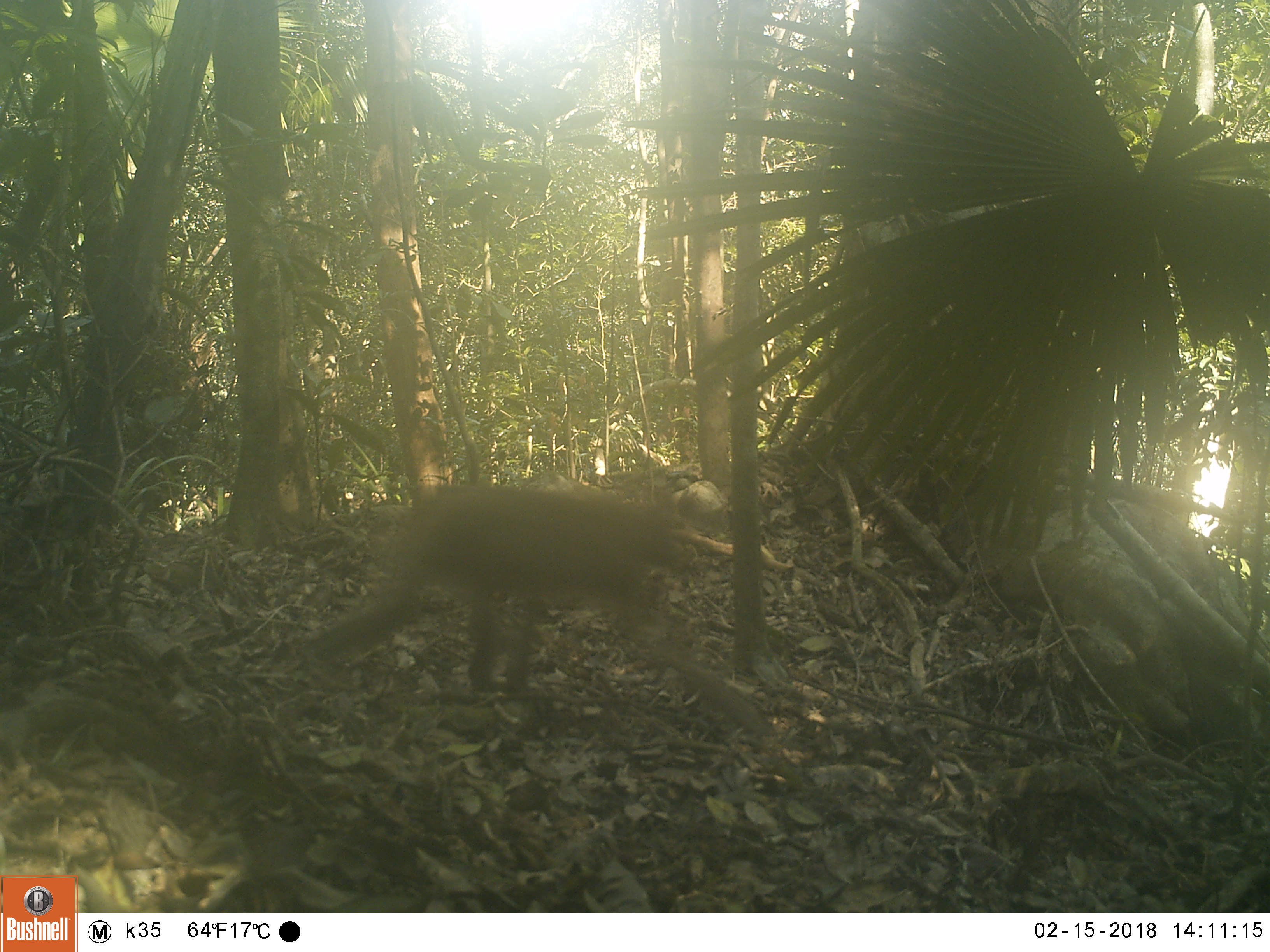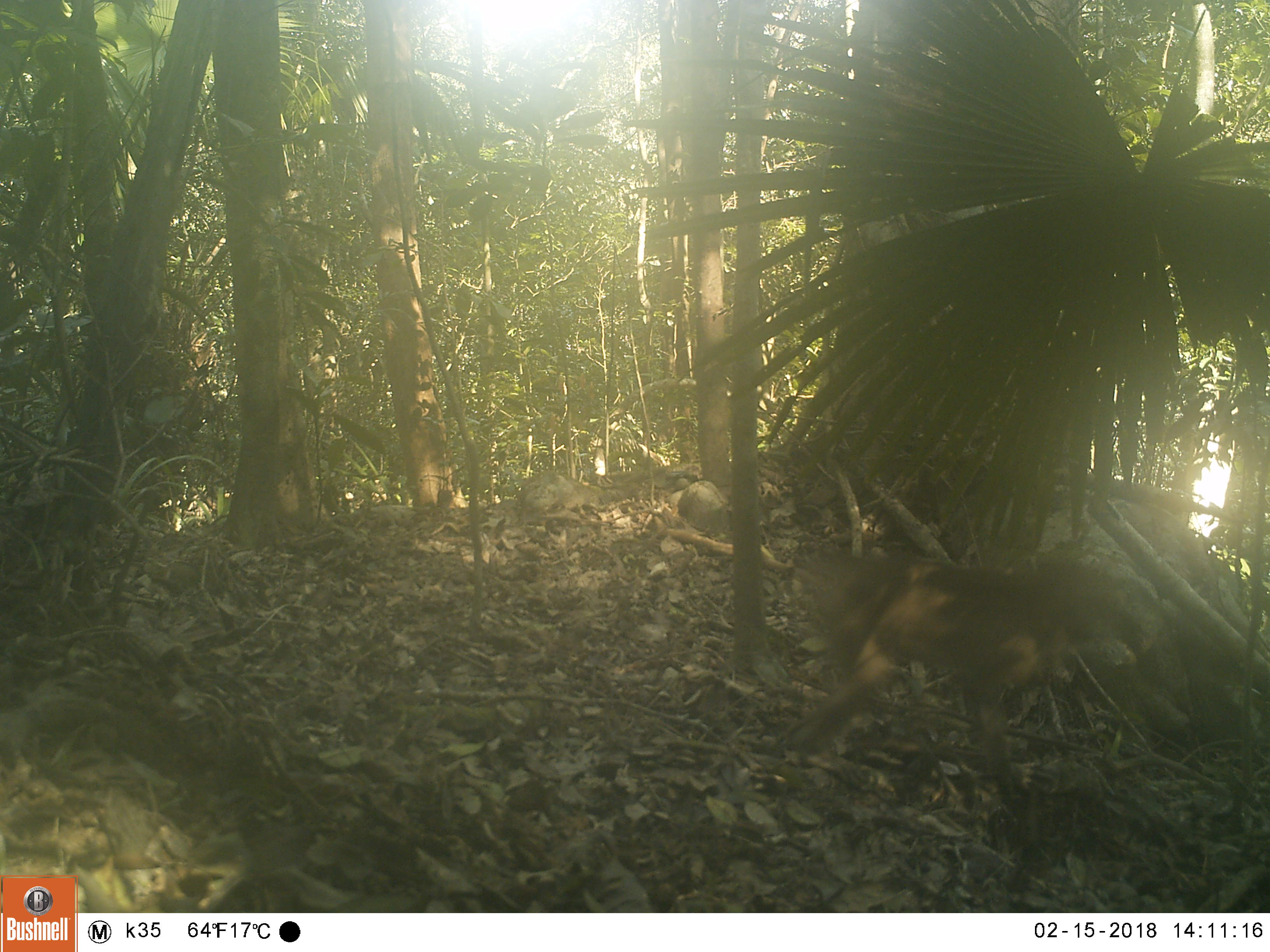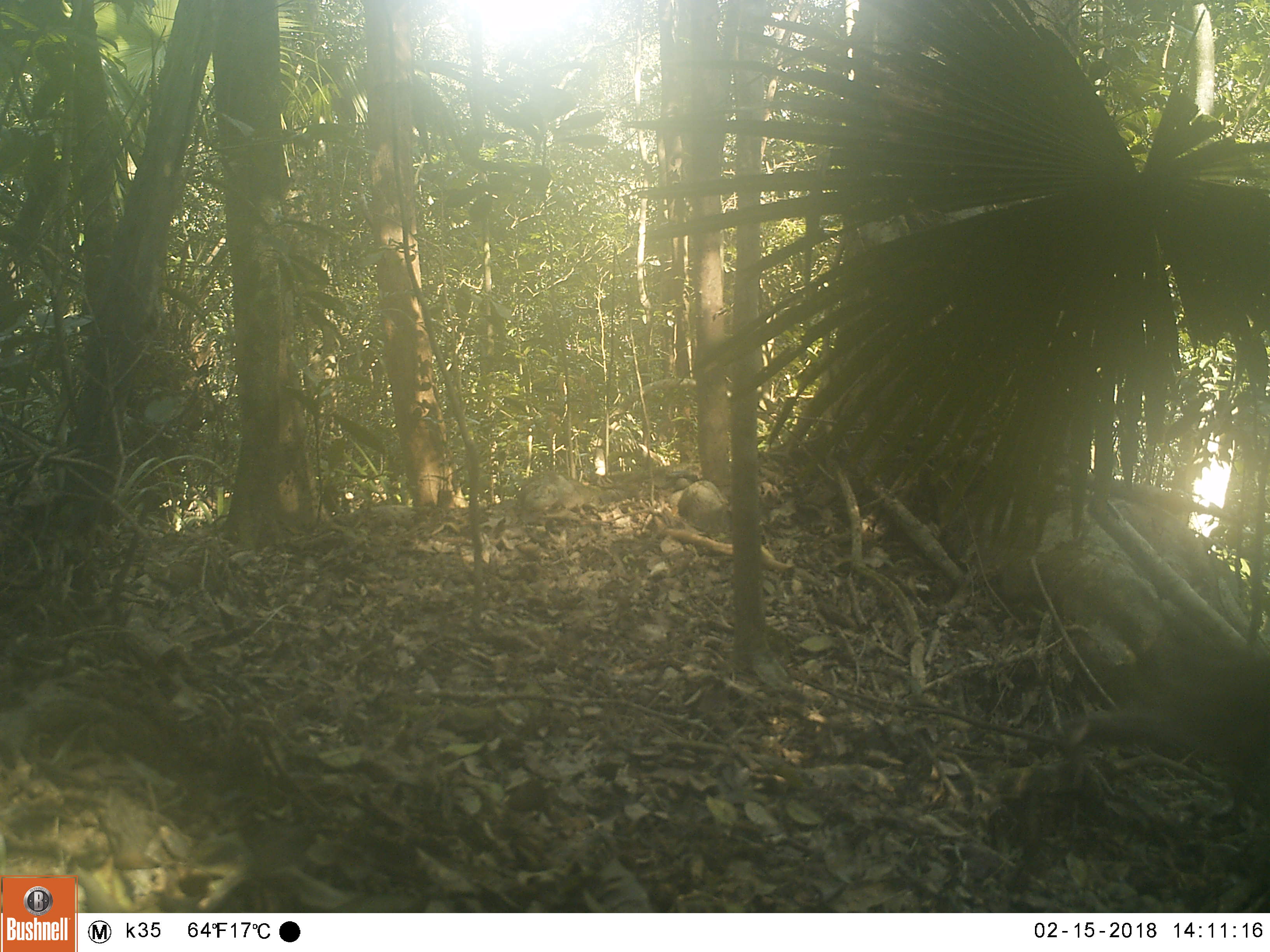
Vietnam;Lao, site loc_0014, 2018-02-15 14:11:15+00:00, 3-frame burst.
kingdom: Animalia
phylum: Chordata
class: Mammalia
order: Primates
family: Cercopithecidae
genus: Macaca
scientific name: Macaca nemestrina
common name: pig-tailed macaque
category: pig tailed macaque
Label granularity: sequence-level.